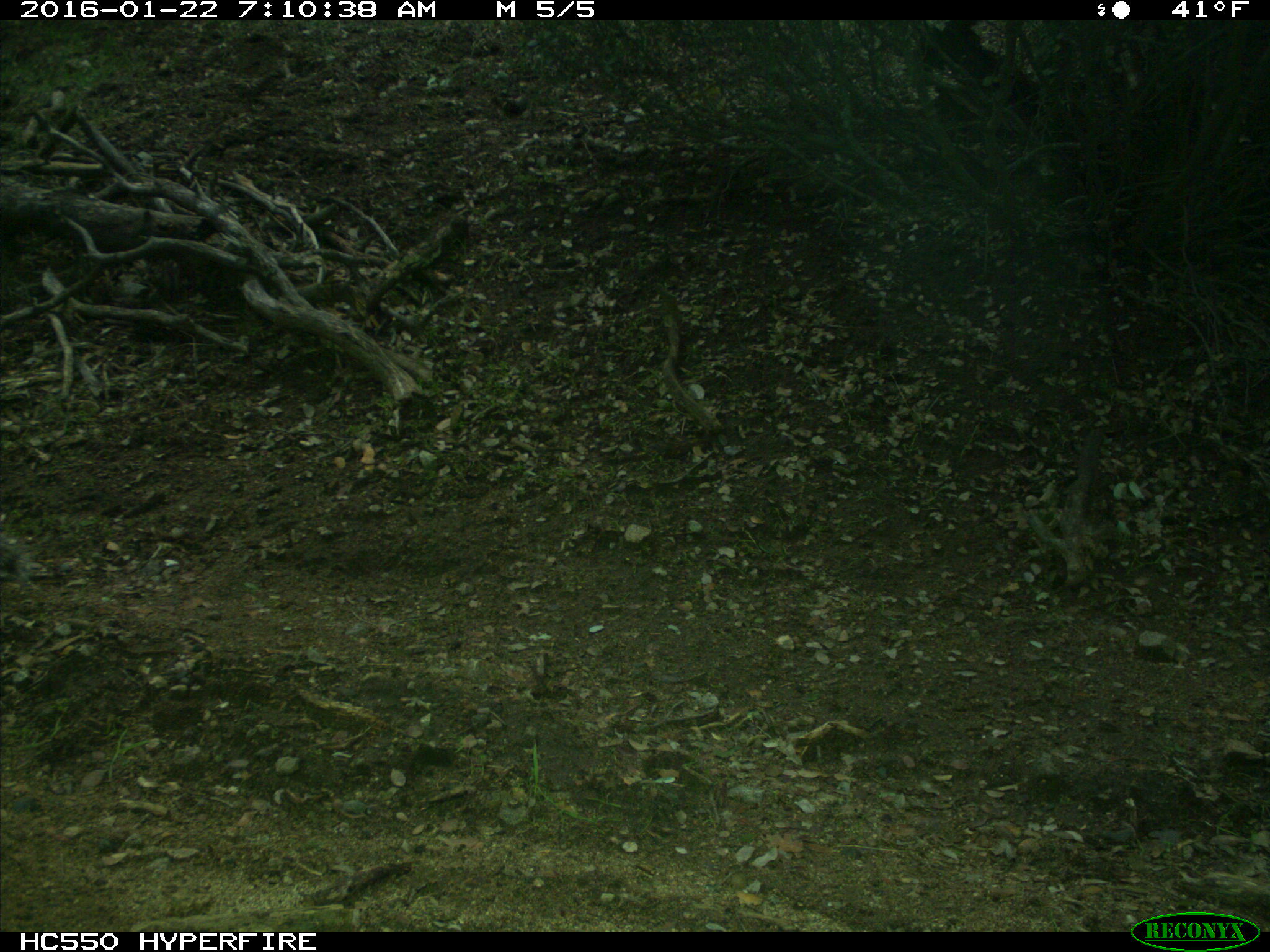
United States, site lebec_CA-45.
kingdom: Animalia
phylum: Chordata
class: Mammalia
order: Rodentia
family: Sciuridae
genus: Sciurus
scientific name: Sciurus carolinensis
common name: eastern gray squirrel